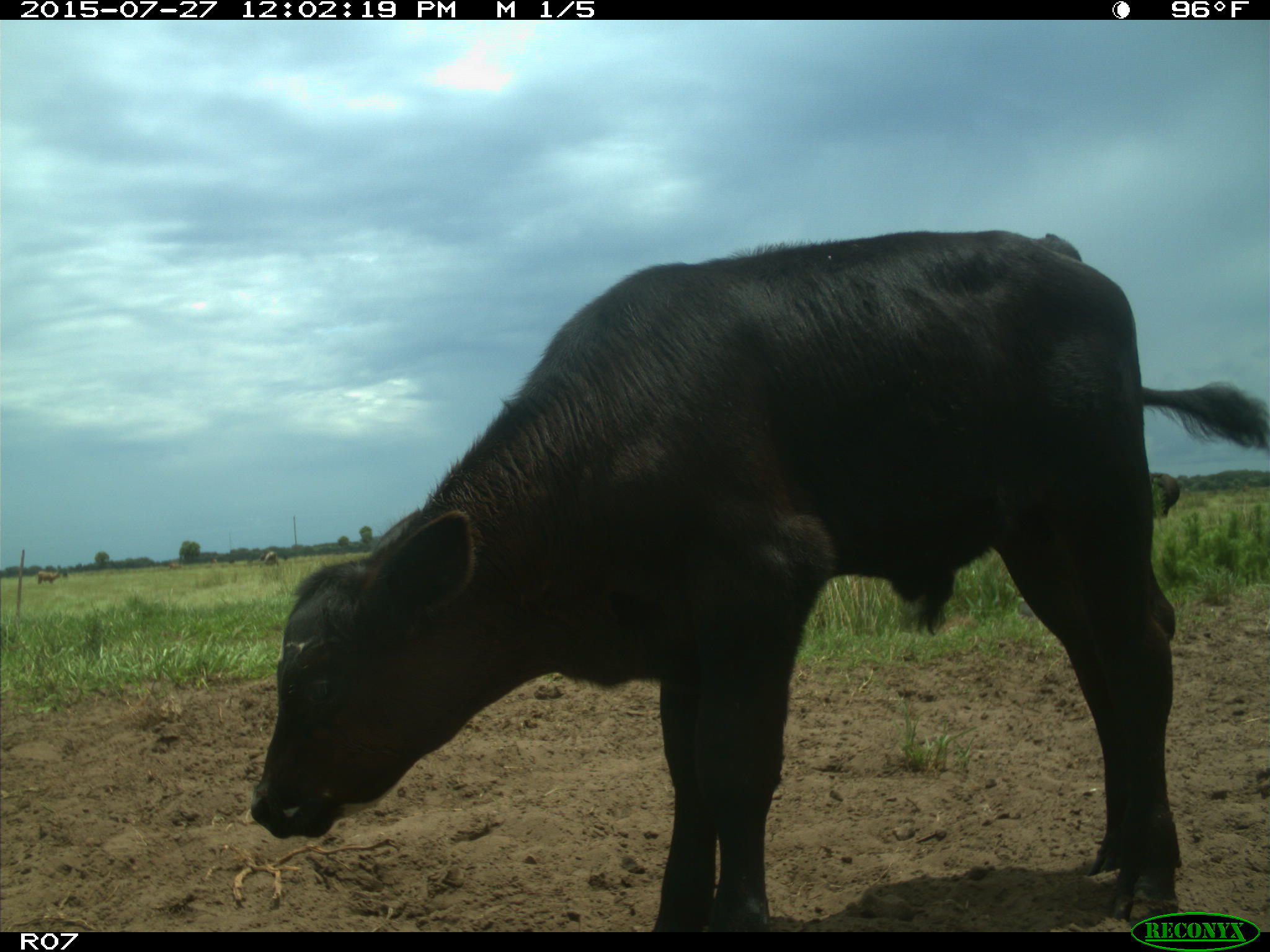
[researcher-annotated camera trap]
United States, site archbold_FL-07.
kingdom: Animalia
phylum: Chordata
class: Mammalia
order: Artiodactyla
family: Bovidae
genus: Bos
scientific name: Bos taurus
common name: domestic cow